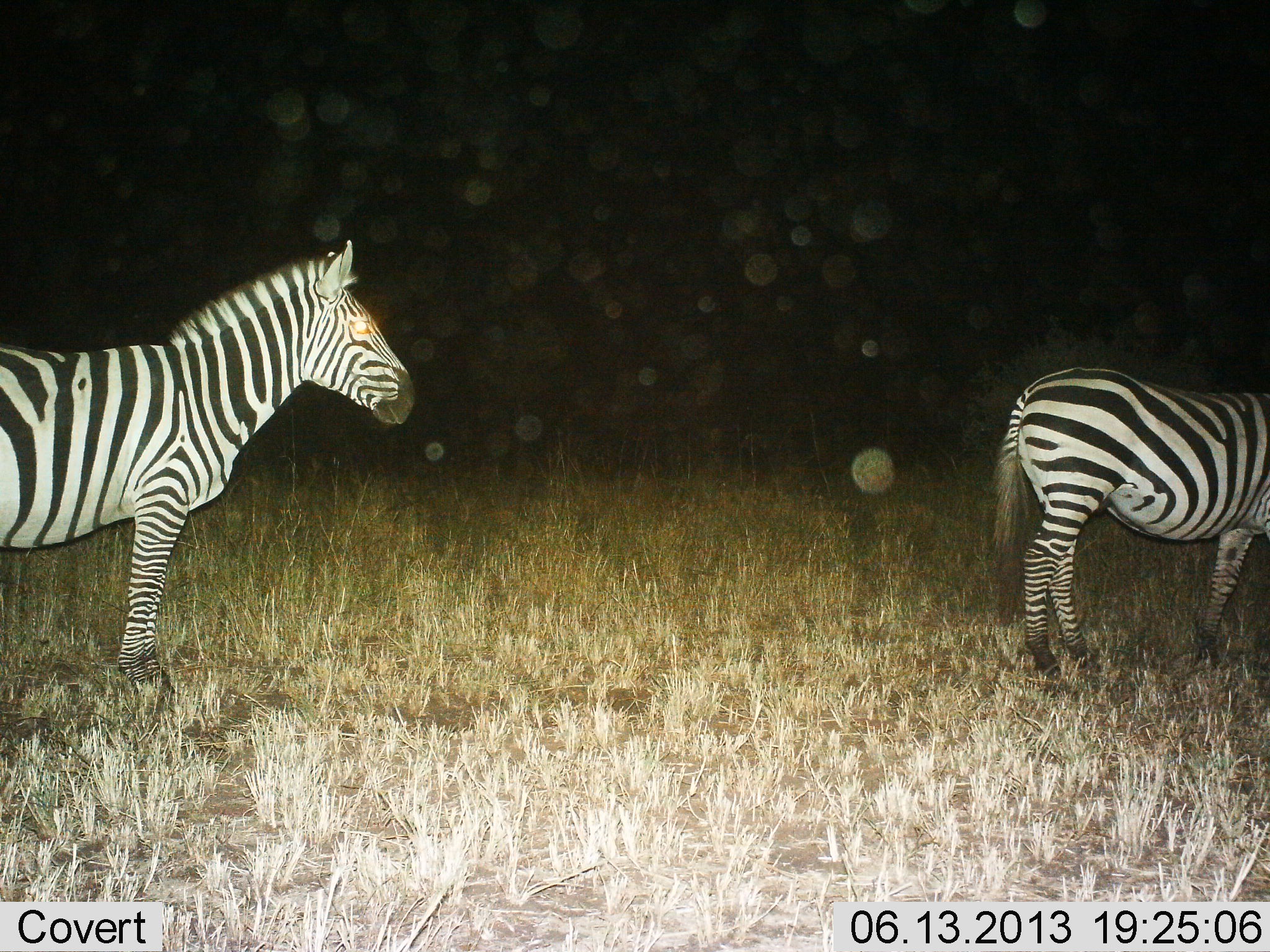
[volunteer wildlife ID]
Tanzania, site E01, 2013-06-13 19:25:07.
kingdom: Animalia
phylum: Chordata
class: Mammalia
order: Perissodactyla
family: Equidae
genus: Equus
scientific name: Equus quagga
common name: plains zebra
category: zebra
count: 2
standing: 100%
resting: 0%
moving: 0%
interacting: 0%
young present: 0%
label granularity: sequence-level